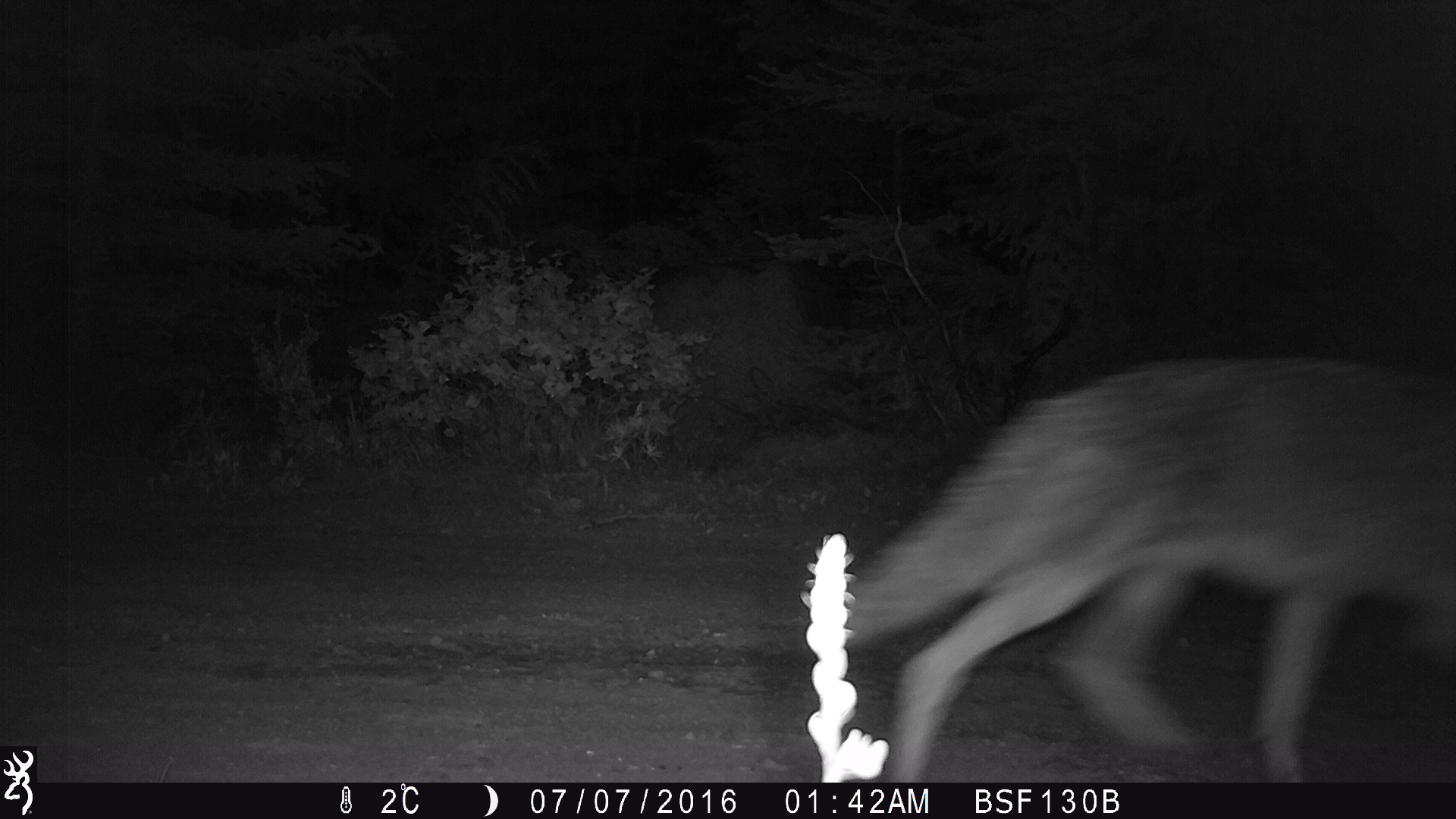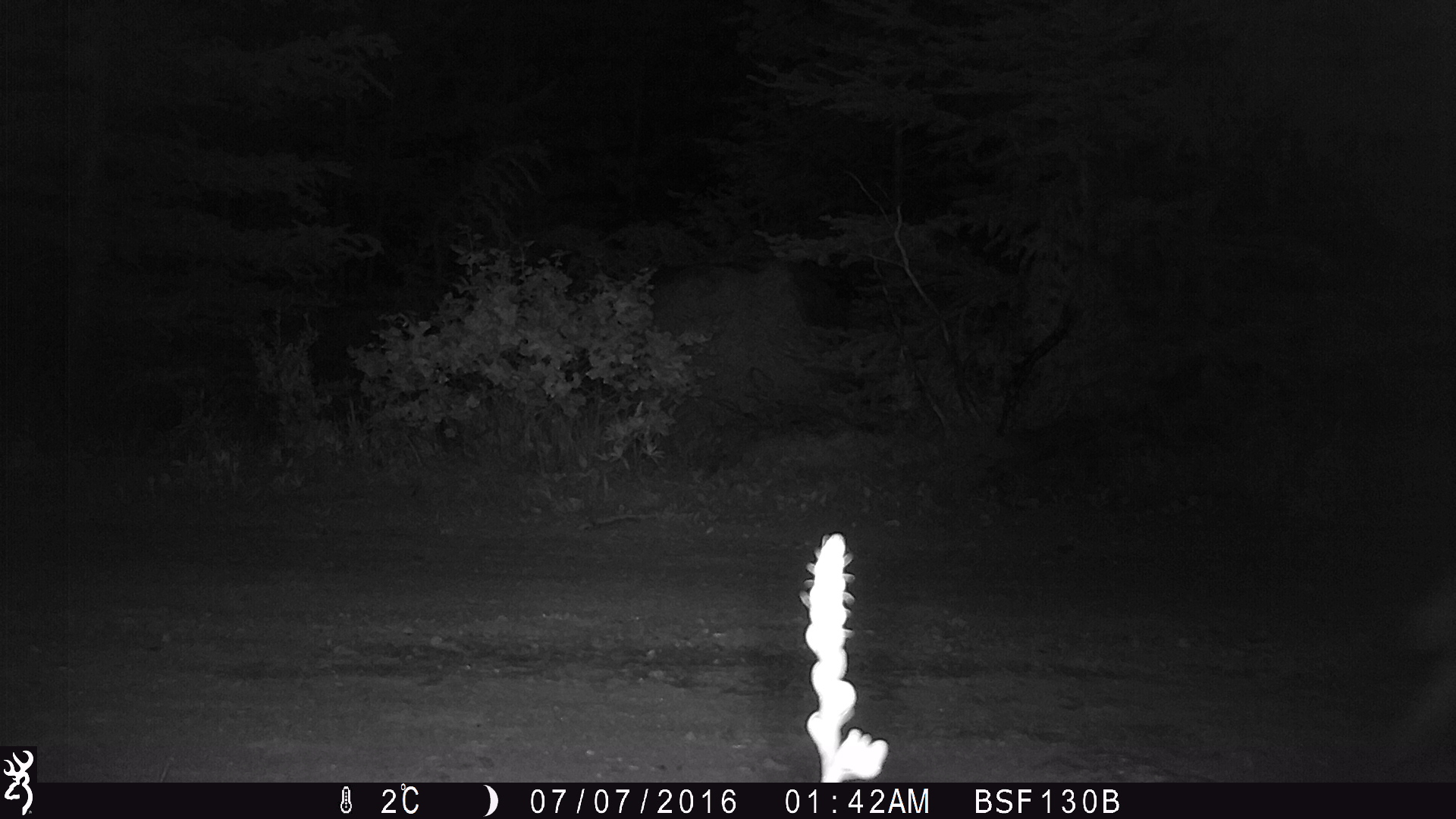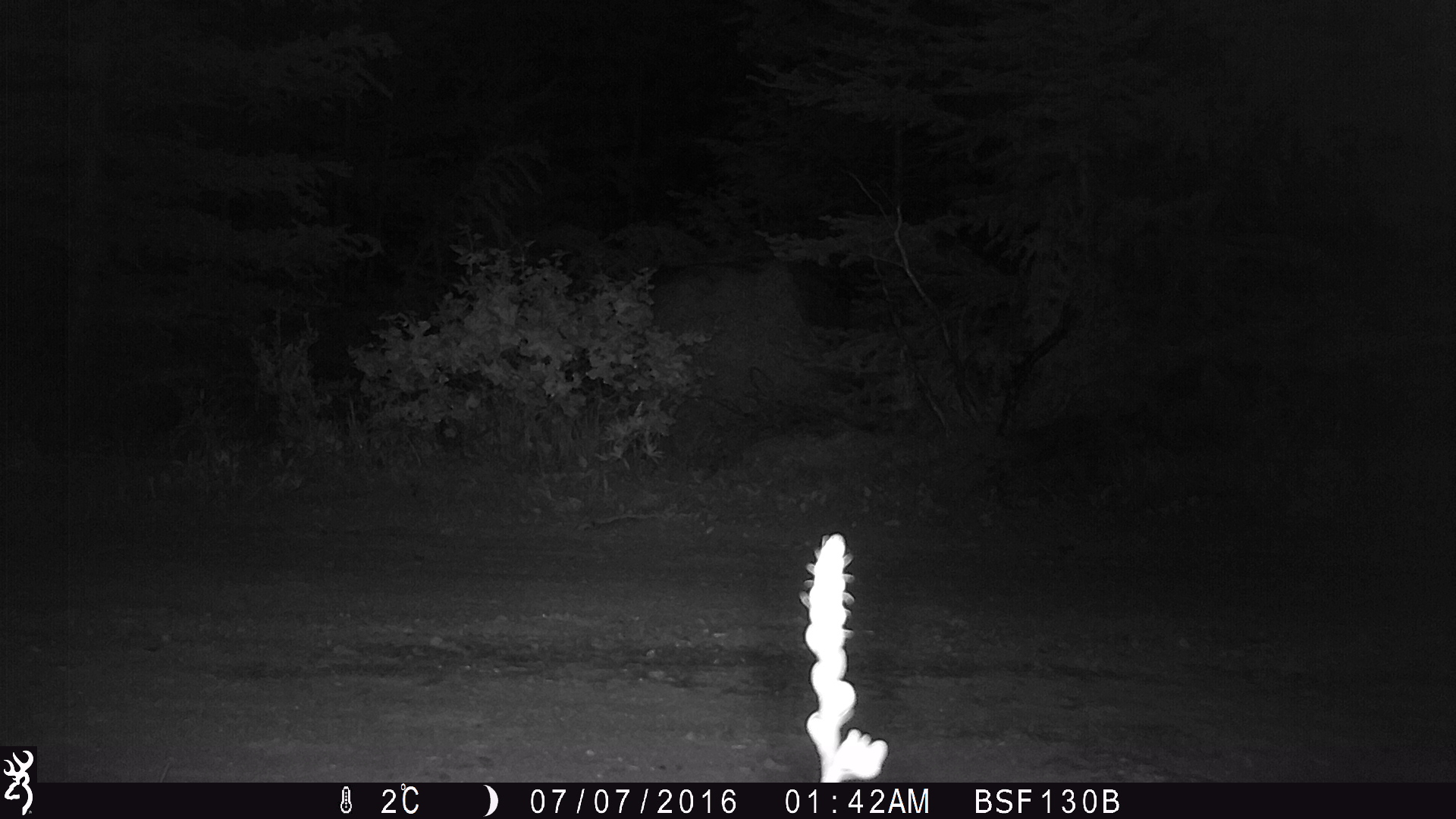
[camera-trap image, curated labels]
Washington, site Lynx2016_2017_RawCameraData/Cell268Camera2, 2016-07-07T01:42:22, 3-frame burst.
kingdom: Animalia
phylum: Chordata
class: Mammalia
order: Carnivora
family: Canidae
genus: Canis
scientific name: Canis latrans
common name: coyote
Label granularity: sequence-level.